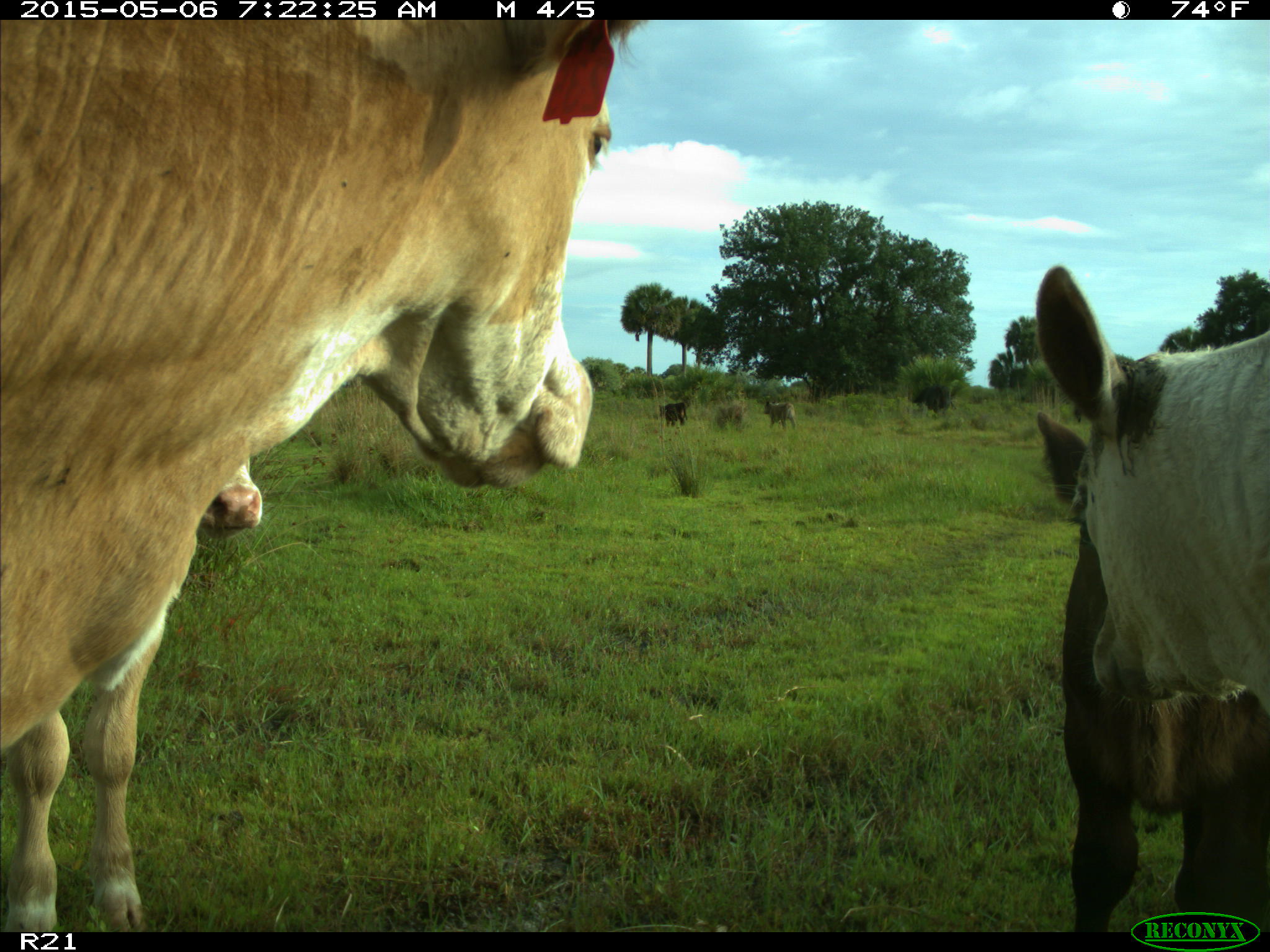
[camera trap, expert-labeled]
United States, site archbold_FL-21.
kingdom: Animalia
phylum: Chordata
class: Mammalia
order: Artiodactyla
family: Bovidae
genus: Bos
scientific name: Bos taurus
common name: domestic cow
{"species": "Bos taurus (domestic cow)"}